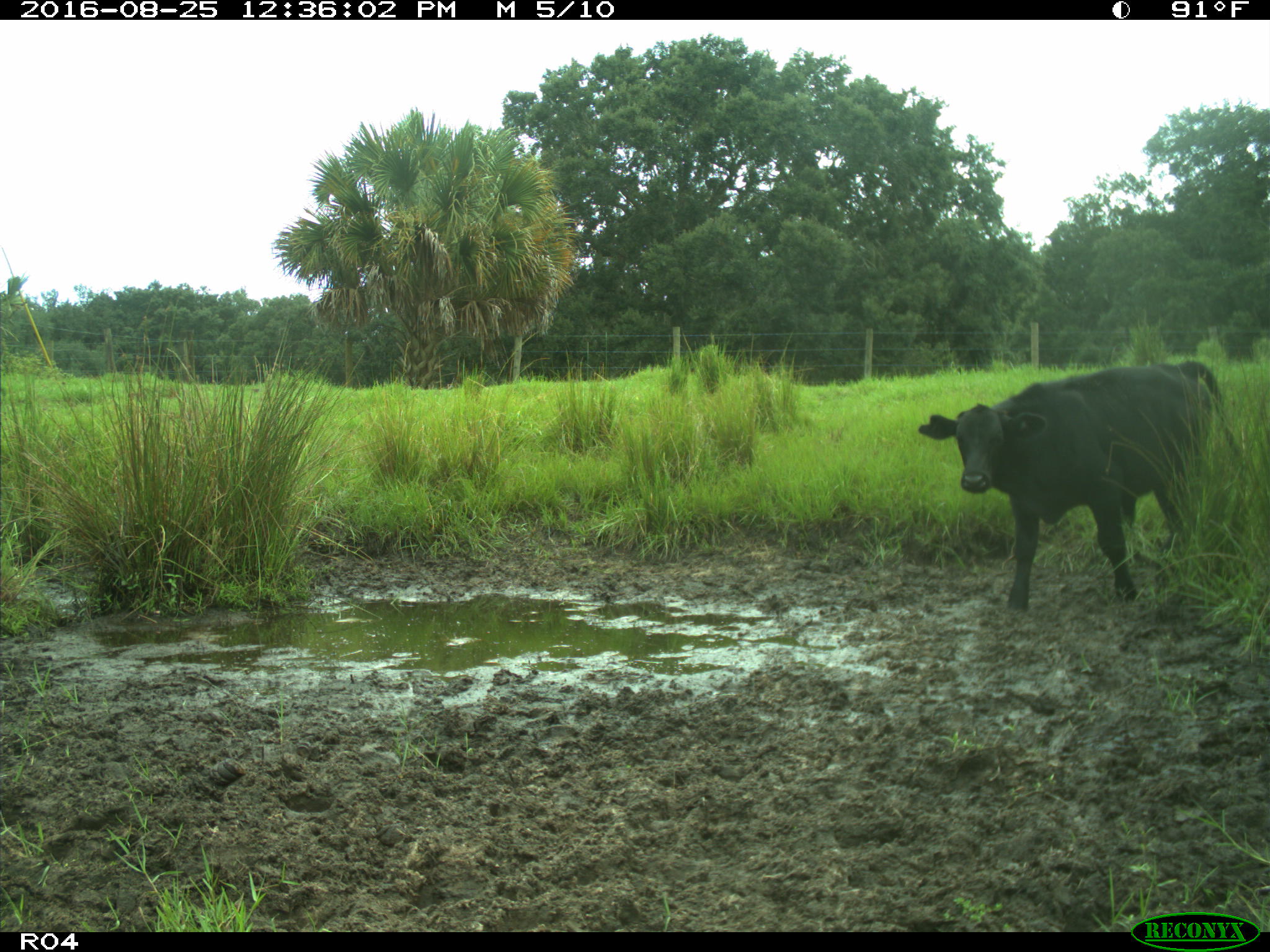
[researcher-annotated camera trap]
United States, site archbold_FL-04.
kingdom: Animalia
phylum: Chordata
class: Mammalia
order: Artiodactyla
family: Bovidae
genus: Bos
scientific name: Bos taurus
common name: domestic cow